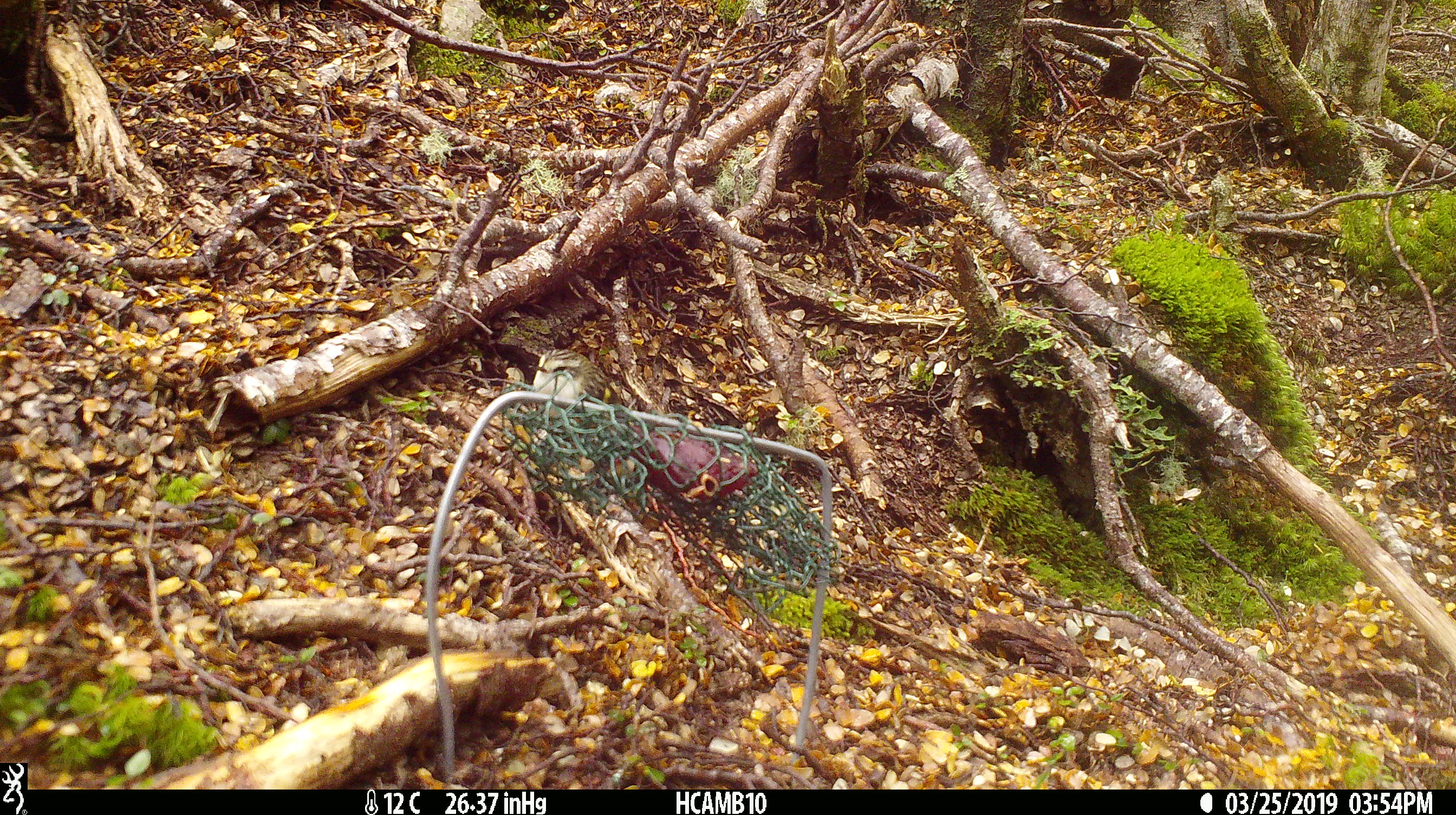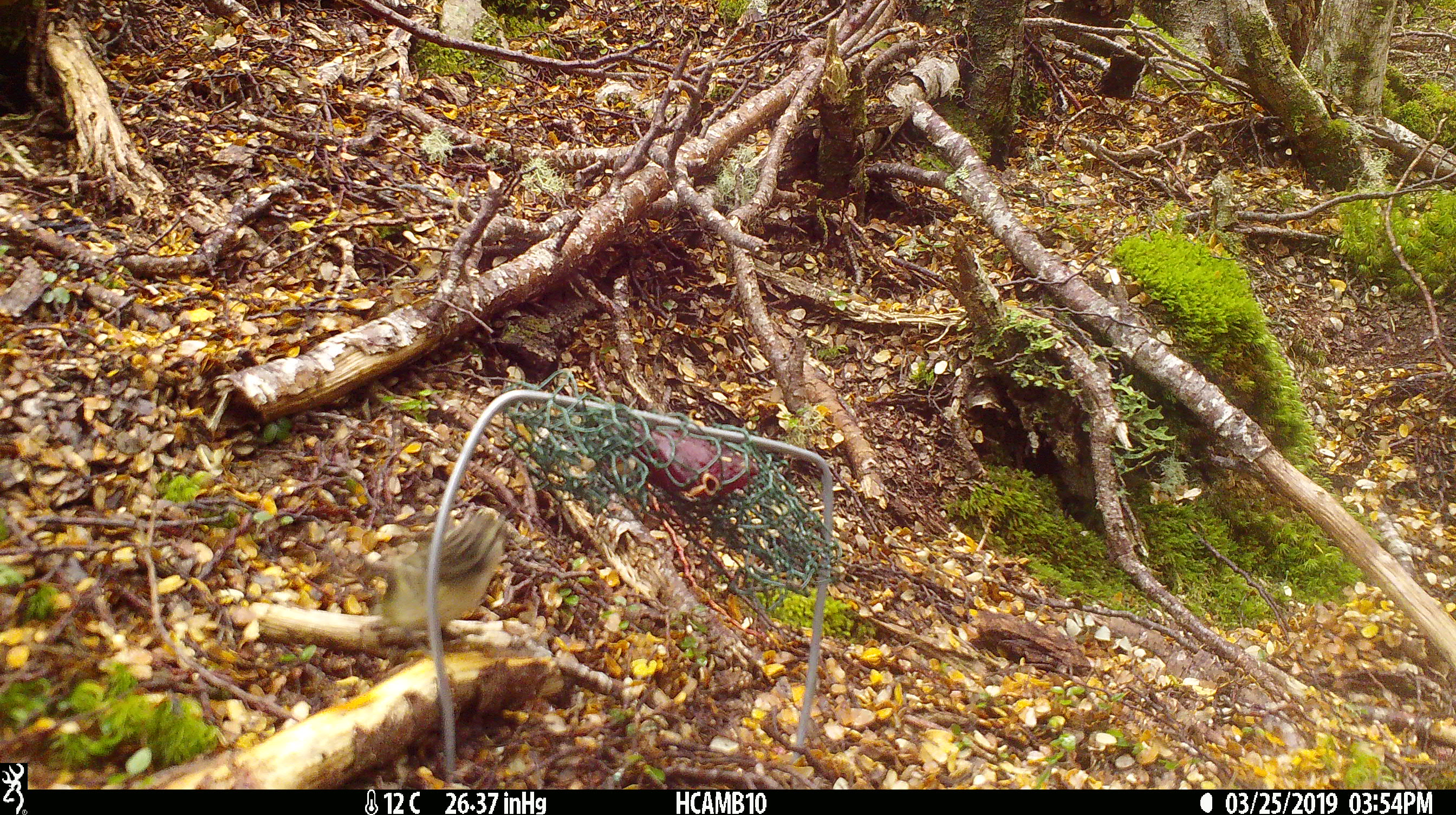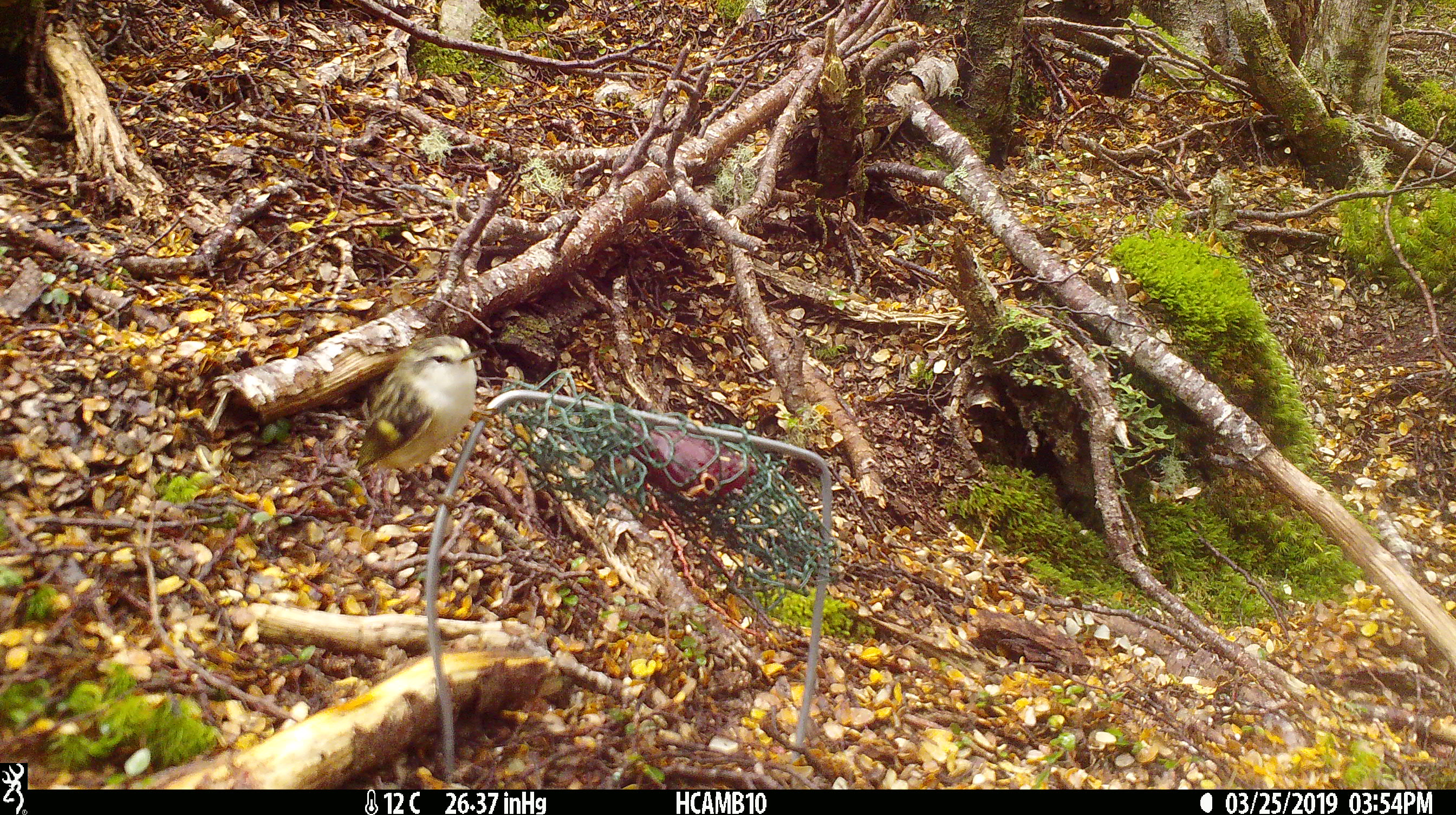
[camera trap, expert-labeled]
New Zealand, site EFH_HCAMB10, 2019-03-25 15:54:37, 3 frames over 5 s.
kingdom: Animalia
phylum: Chordata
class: Aves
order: Passeriformes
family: Acanthisittidae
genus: Acanthisitta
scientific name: Acanthisitta chloris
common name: rifleman